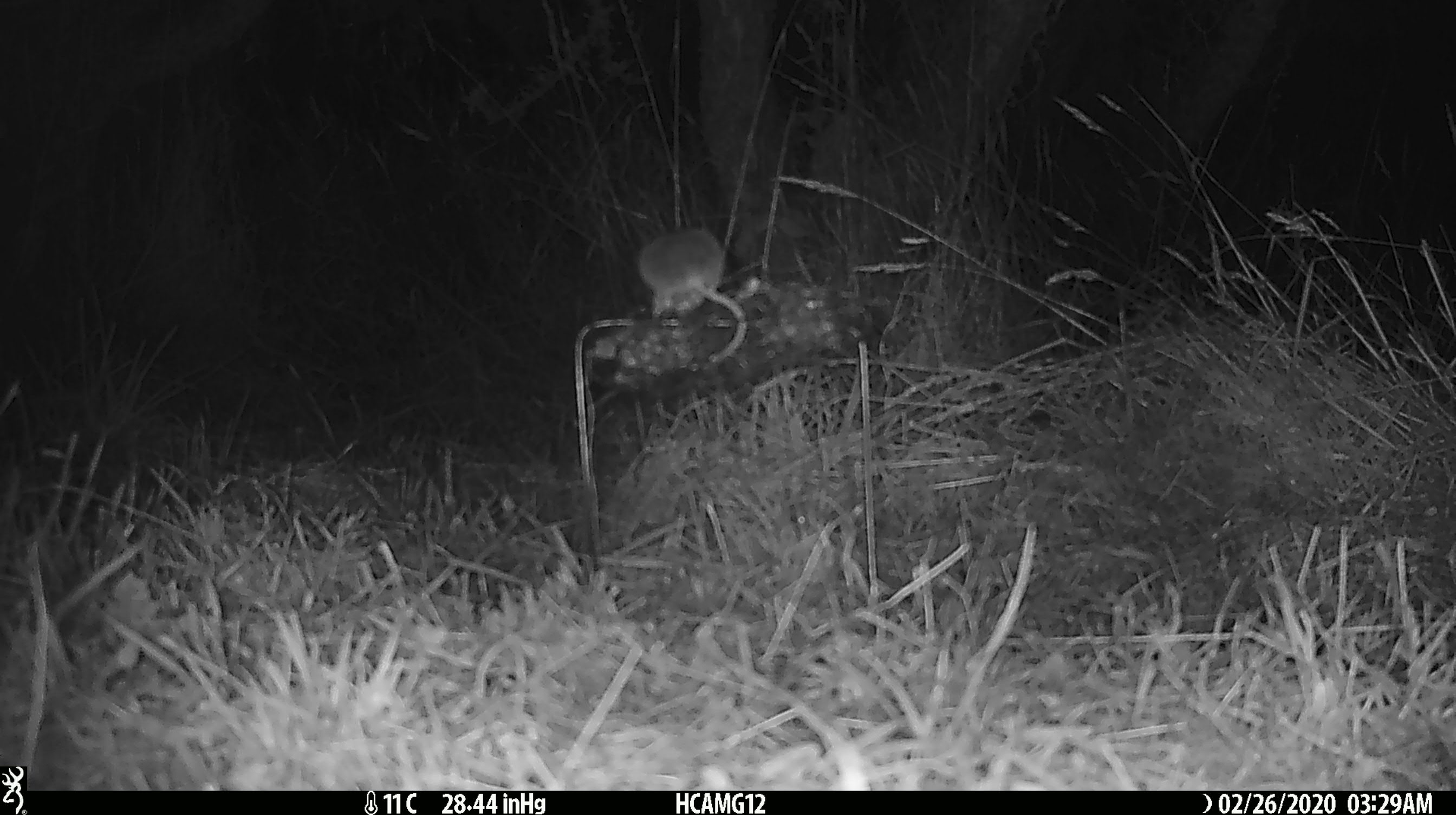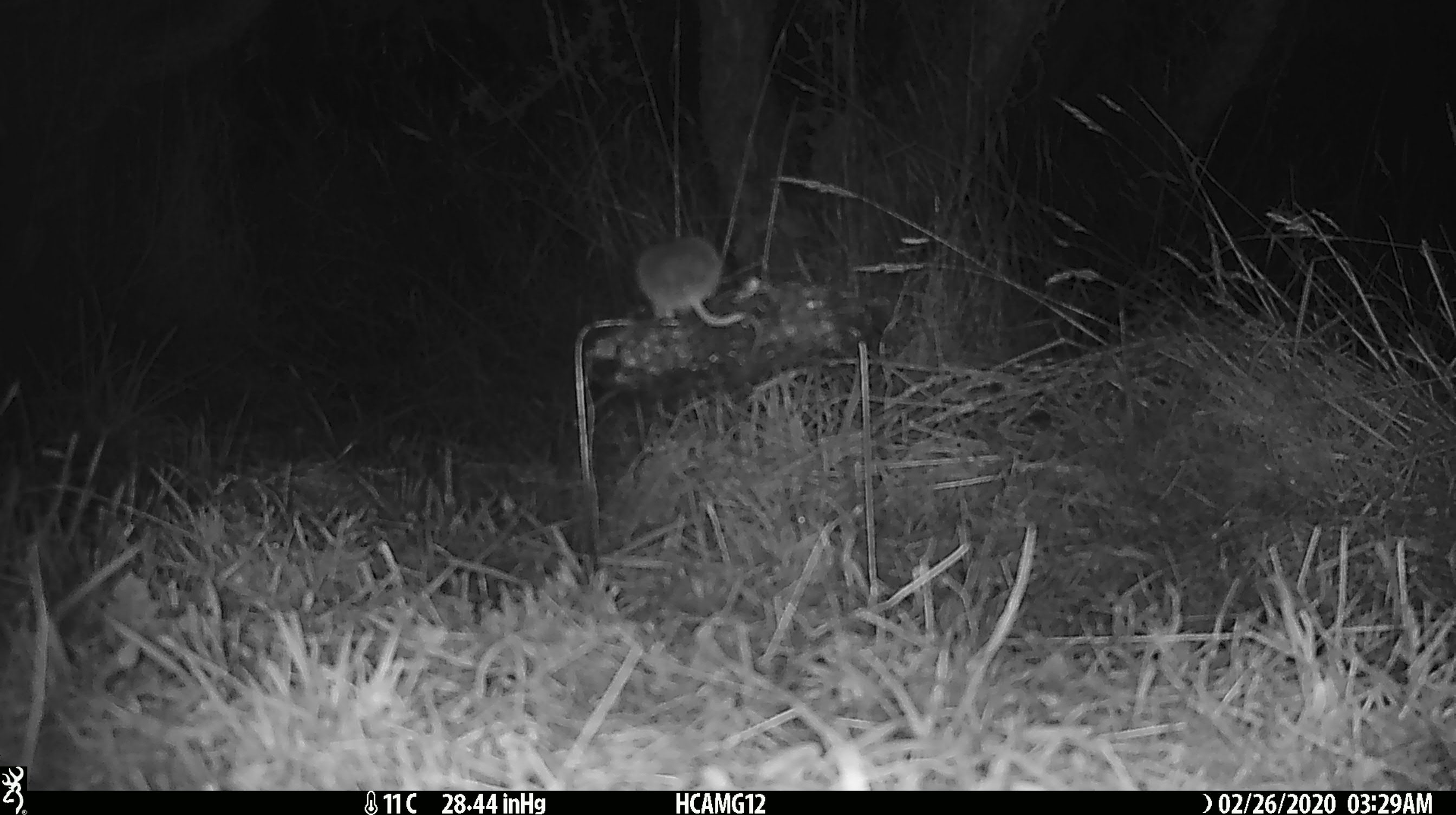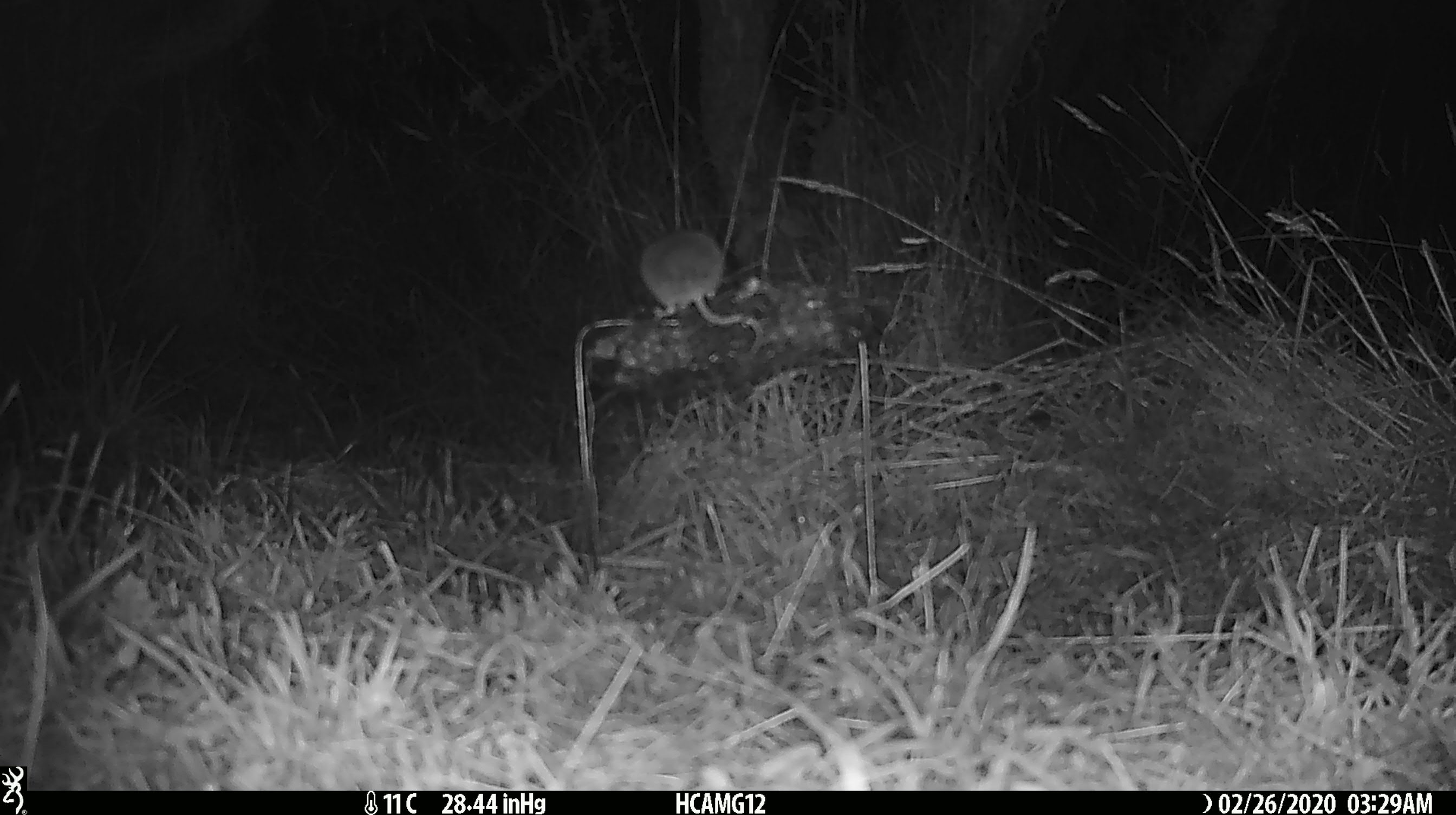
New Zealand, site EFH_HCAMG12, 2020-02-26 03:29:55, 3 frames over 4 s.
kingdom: Animalia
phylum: Chordata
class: Mammalia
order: Rodentia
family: Muridae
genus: Mus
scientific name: Mus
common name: mouse